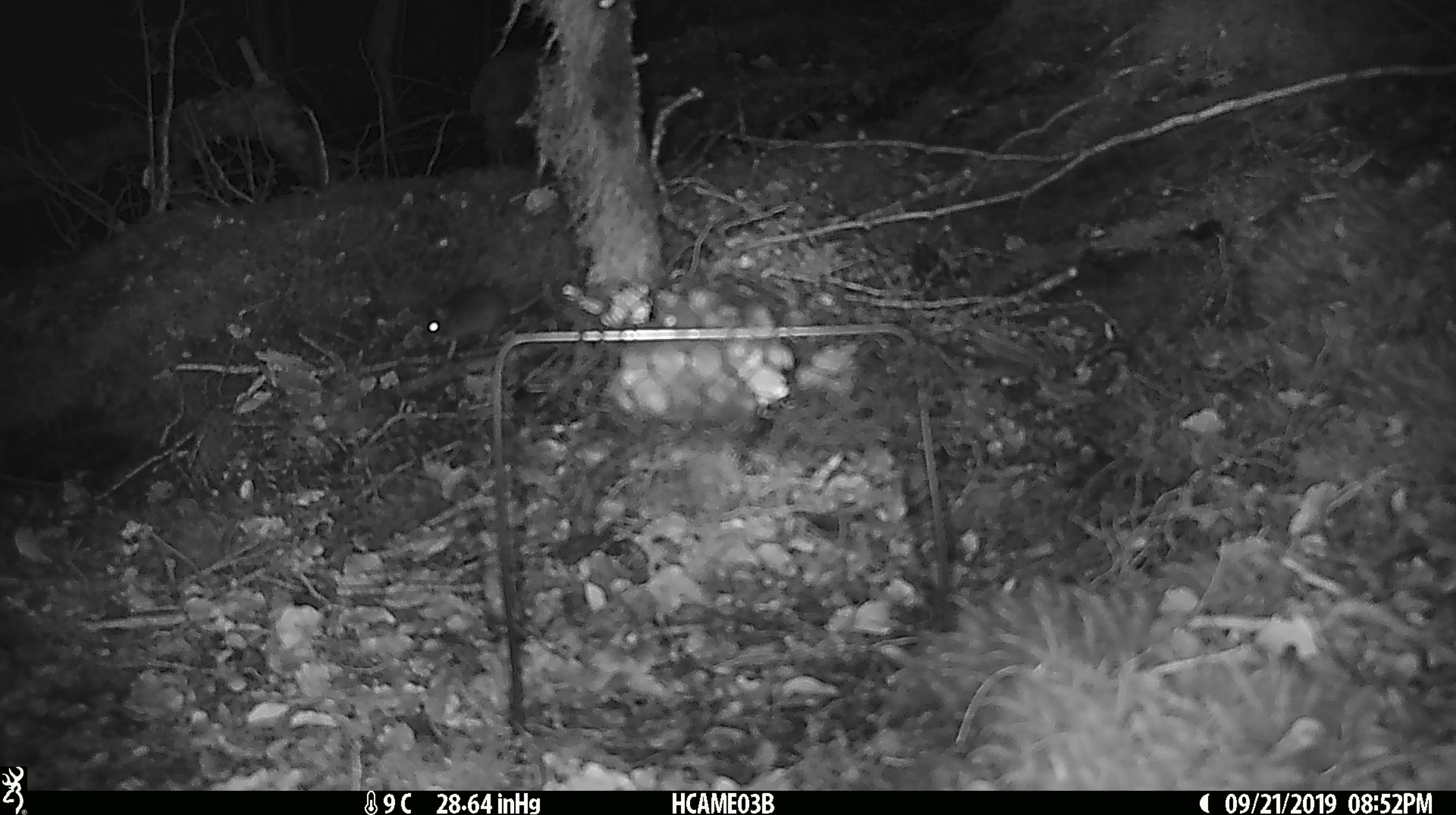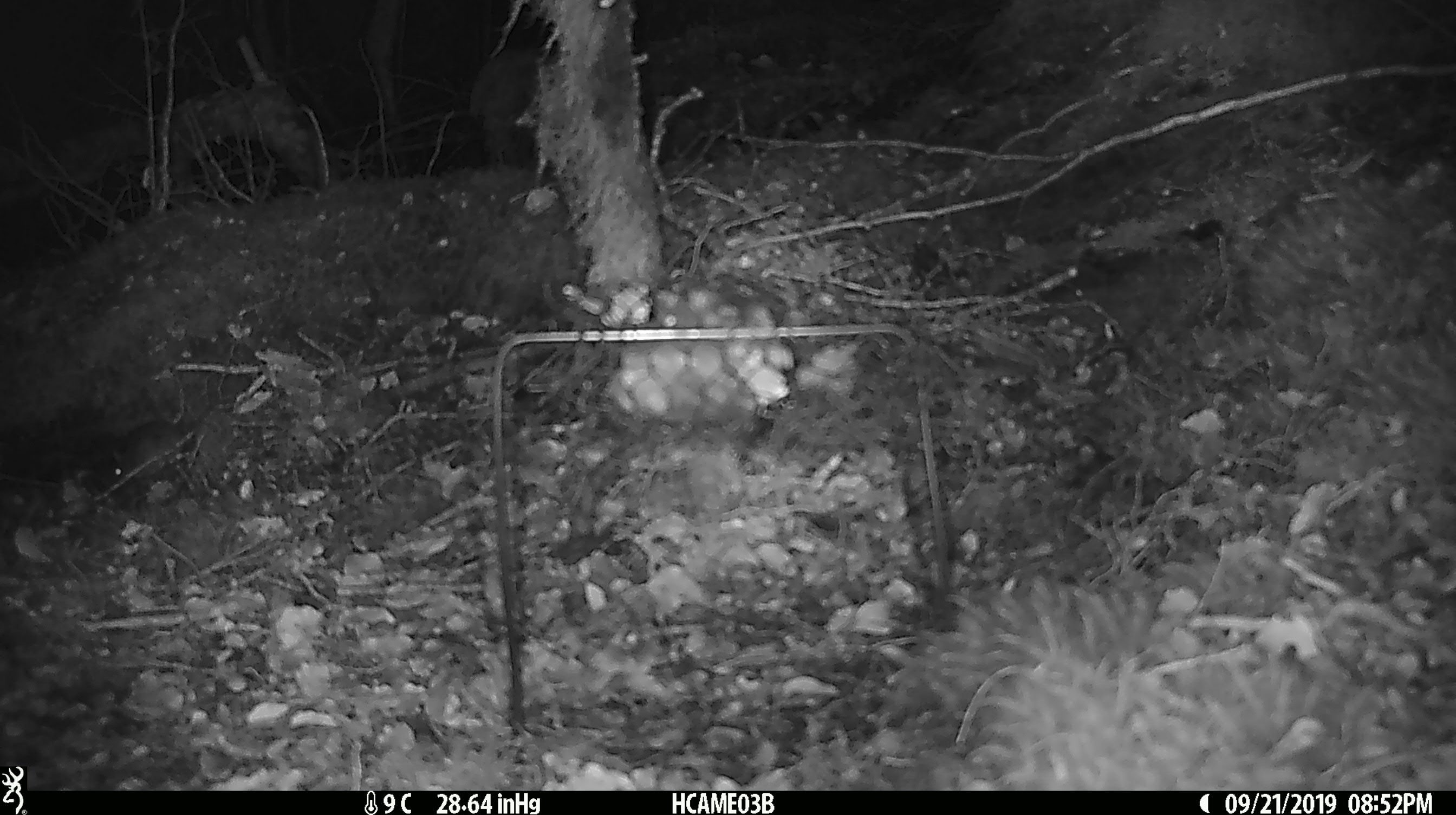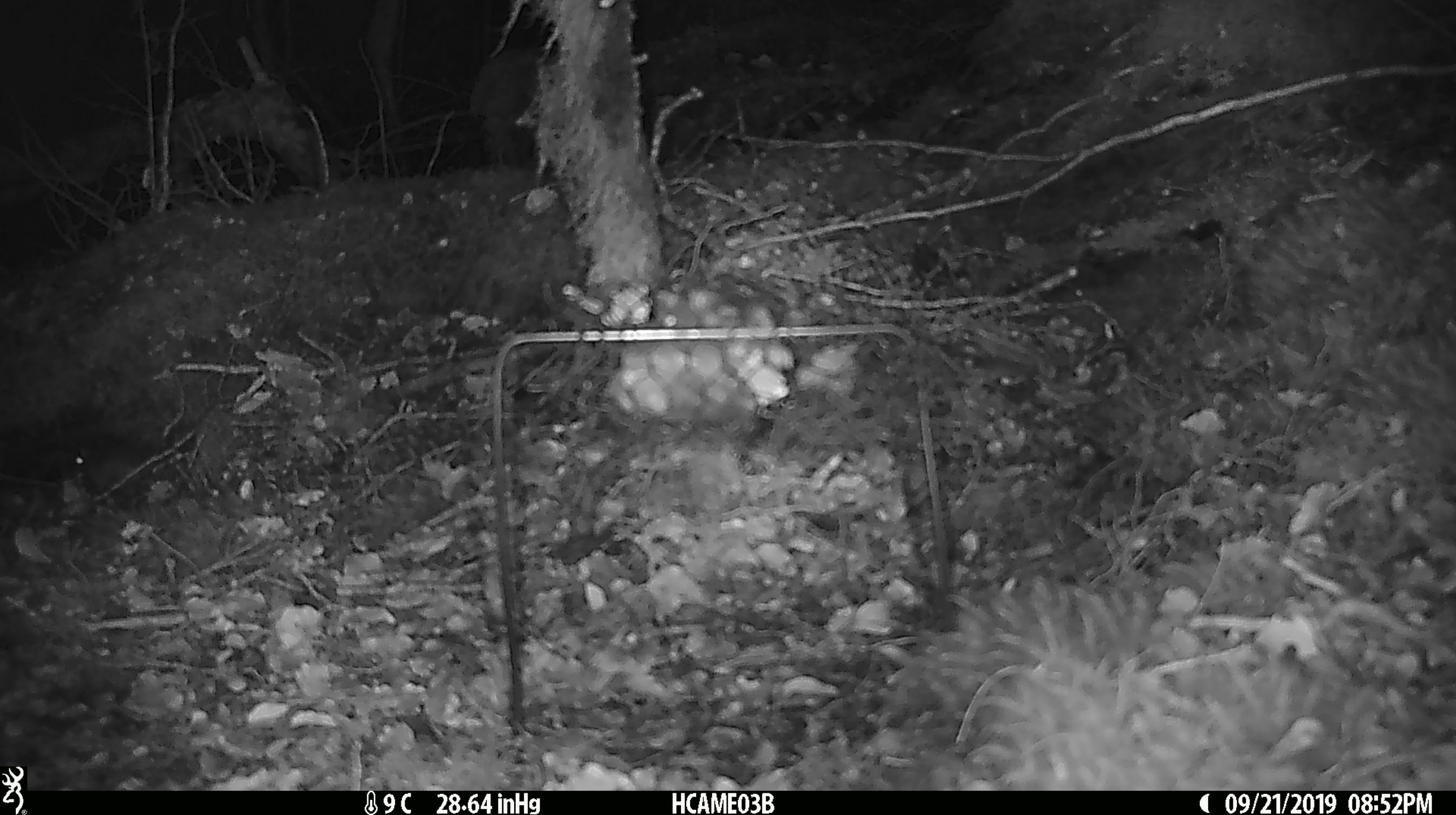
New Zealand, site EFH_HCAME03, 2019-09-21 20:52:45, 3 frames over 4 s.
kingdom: Animalia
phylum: Chordata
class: Mammalia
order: Rodentia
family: Muridae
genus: Mus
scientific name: Mus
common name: mouse